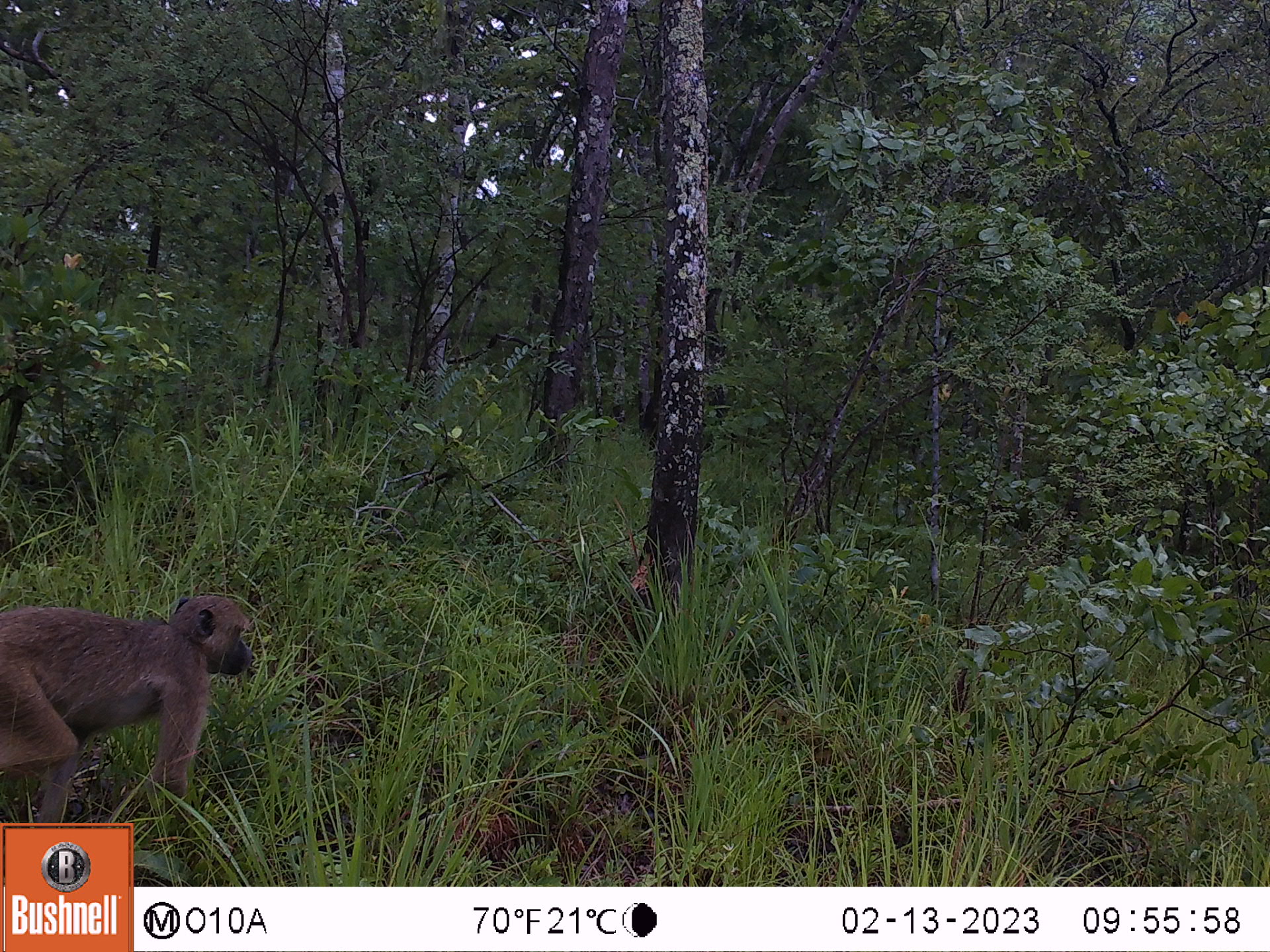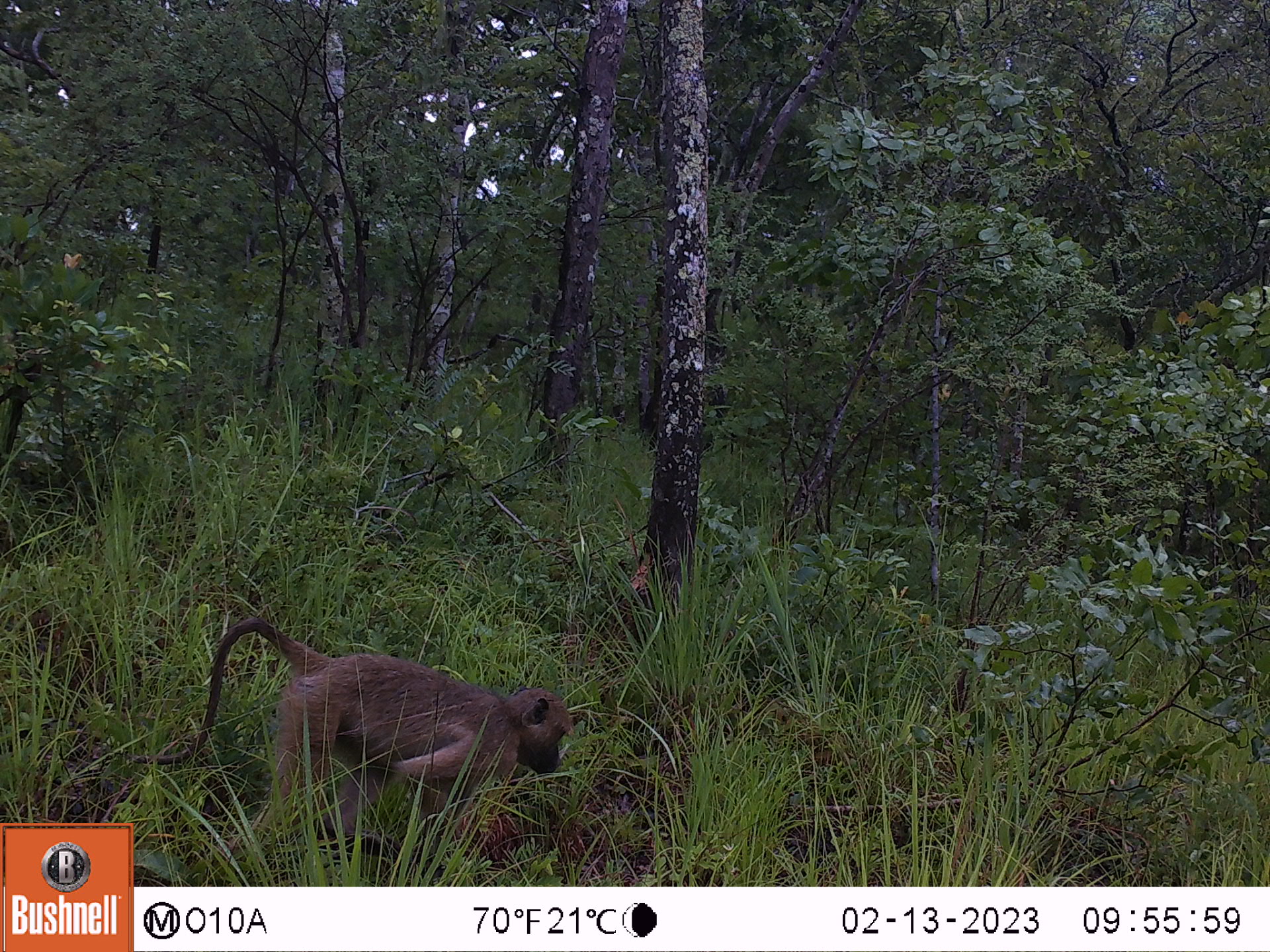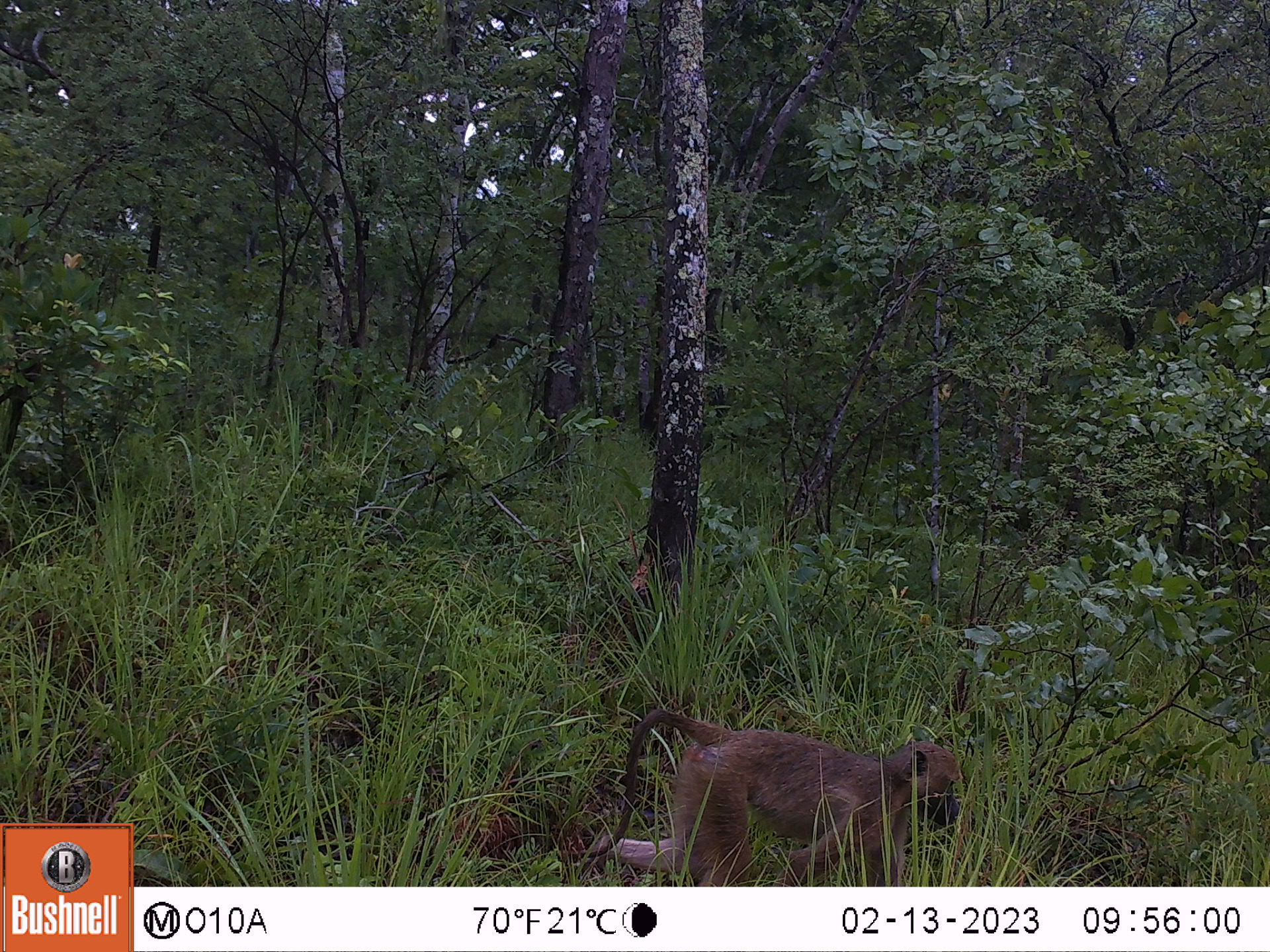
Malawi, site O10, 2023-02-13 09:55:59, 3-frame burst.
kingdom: Animalia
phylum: Chordata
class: Mammalia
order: Primates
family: Cercopithecidae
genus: Papio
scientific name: Papio cynocephalus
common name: yellow baboon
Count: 1.